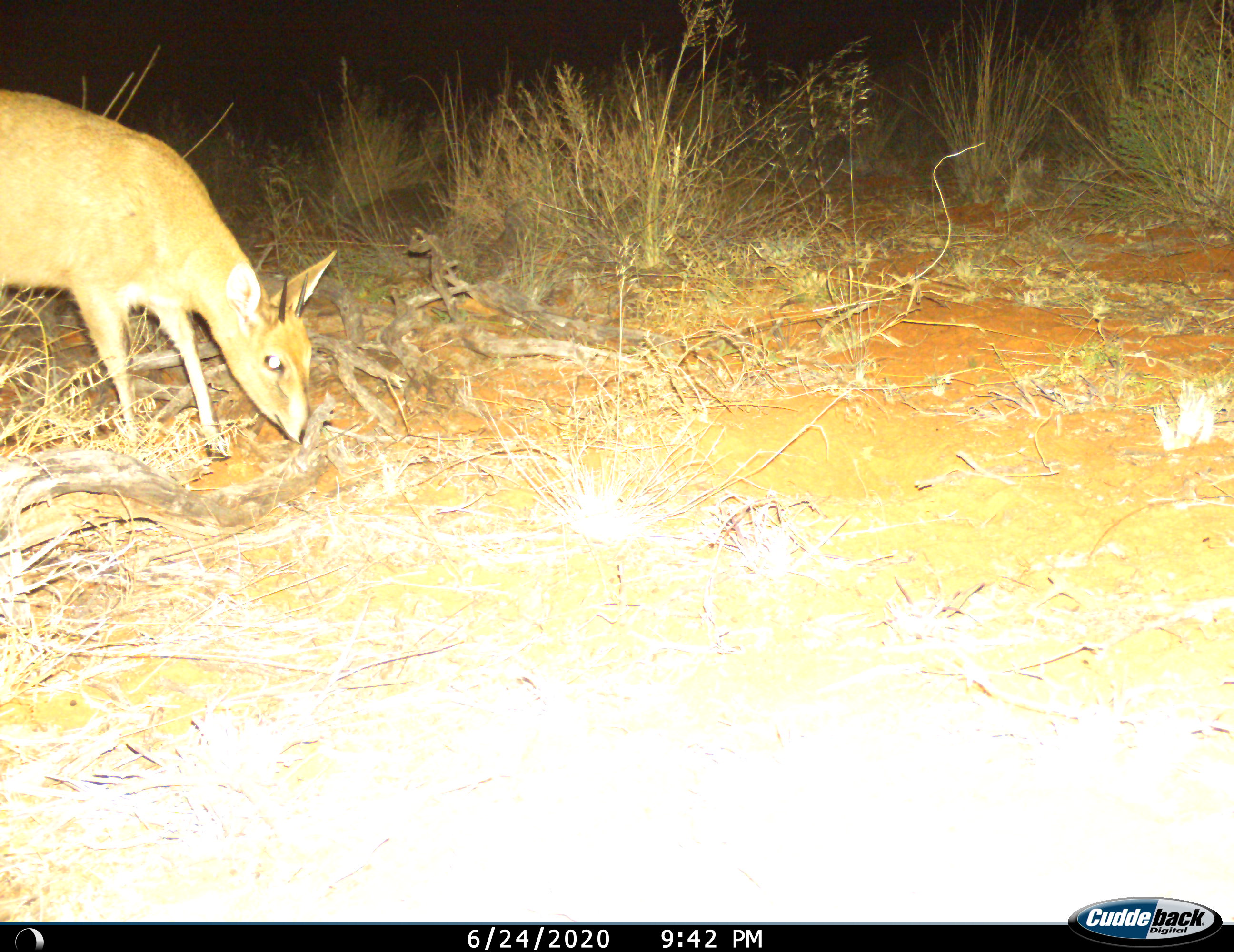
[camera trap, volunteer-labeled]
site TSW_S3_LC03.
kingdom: Animalia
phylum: Chordata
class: Mammalia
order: Artiodactyla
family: Bovidae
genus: Sylvicapra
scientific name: Sylvicapra grimmia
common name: common duiker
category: duikercommongrey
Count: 1.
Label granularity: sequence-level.